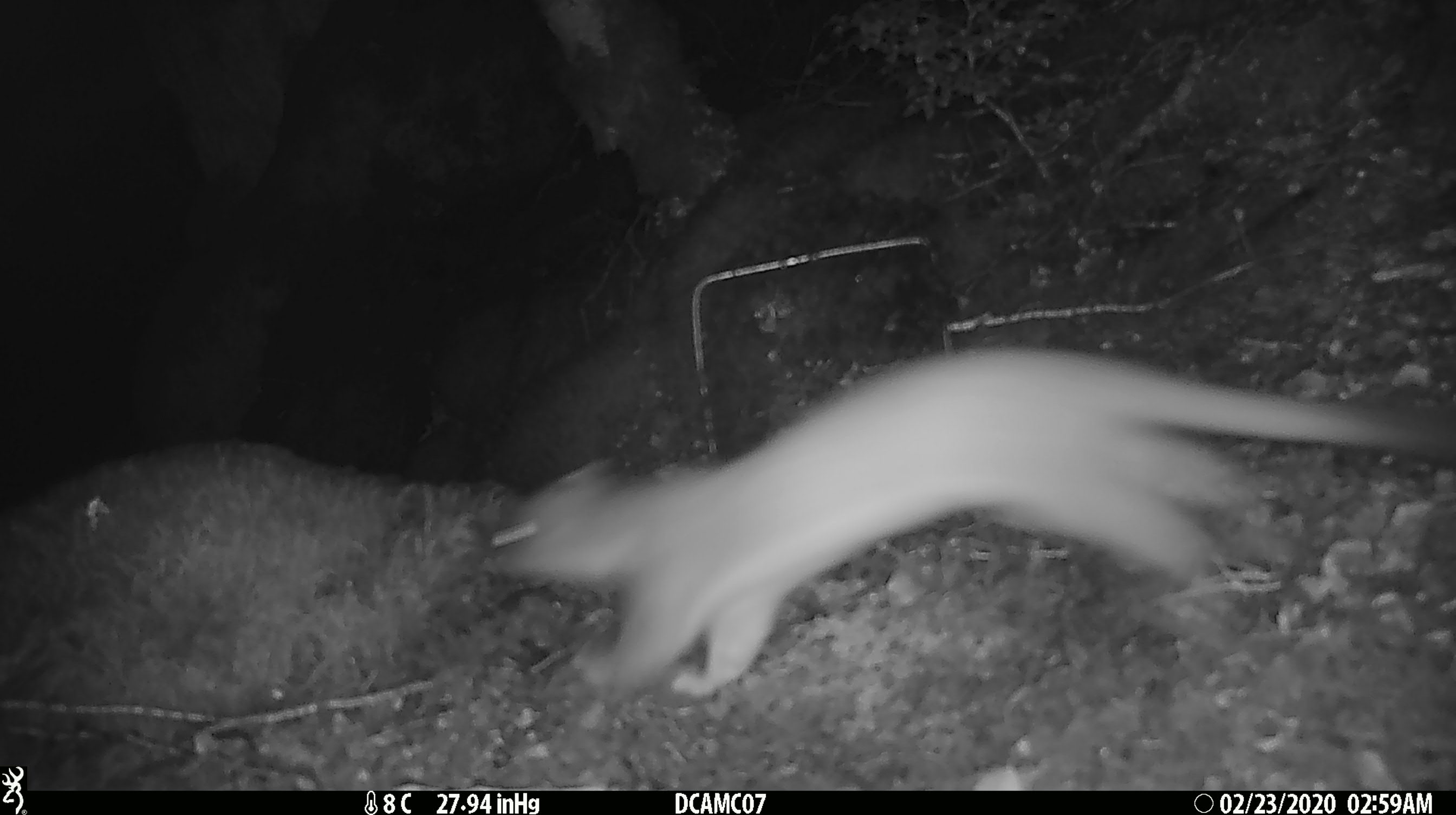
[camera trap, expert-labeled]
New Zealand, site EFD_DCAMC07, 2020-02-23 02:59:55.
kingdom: Animalia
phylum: Chordata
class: Mammalia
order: Carnivora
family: Mustelidae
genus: Mustela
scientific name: Mustela erminea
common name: stoat